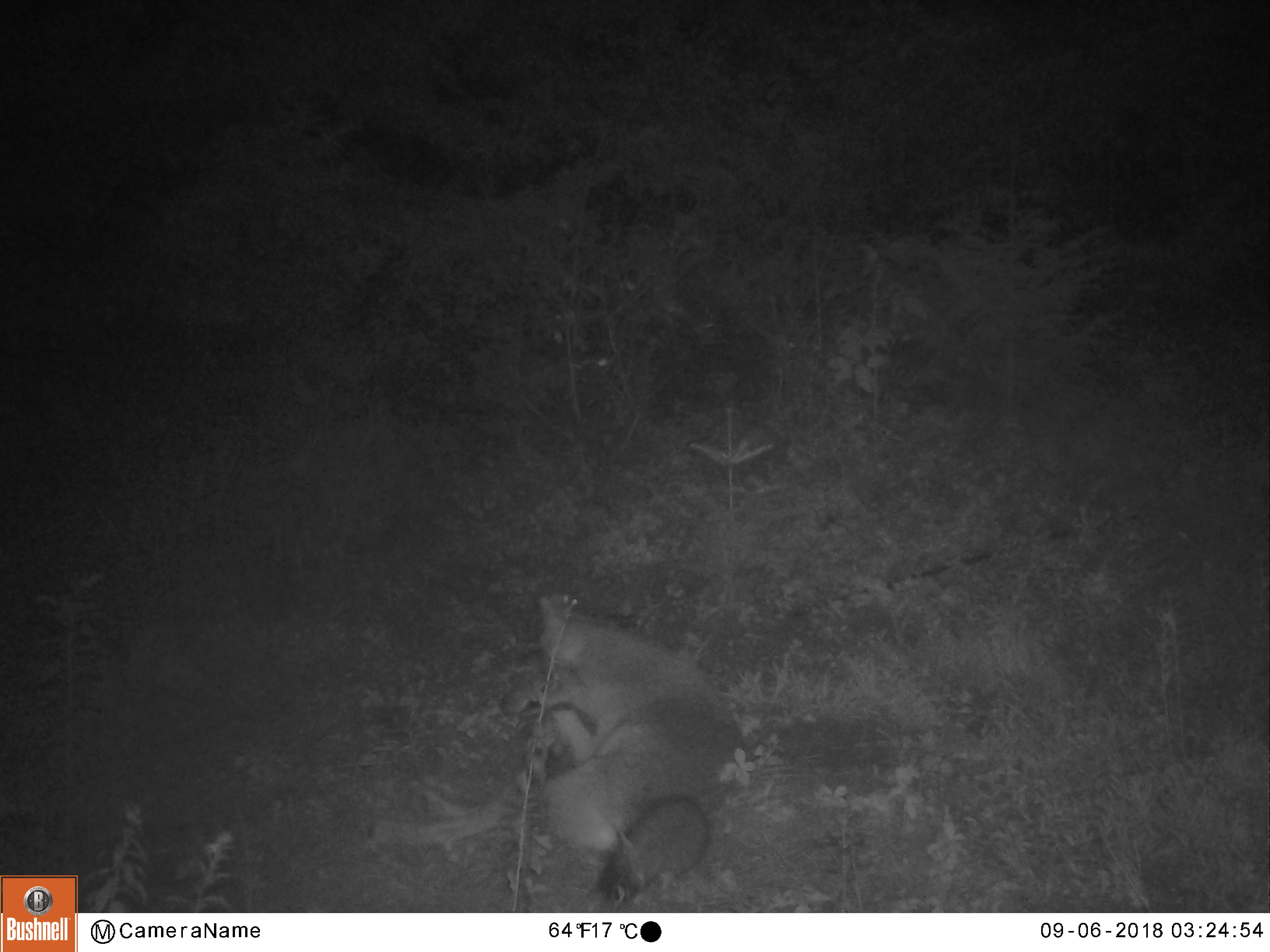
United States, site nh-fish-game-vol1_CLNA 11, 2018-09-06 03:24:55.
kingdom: Animalia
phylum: Chordata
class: Mammalia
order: Carnivora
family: Canidae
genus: Canis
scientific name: Canis latrans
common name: coyote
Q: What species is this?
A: Coyote (Canis latrans).